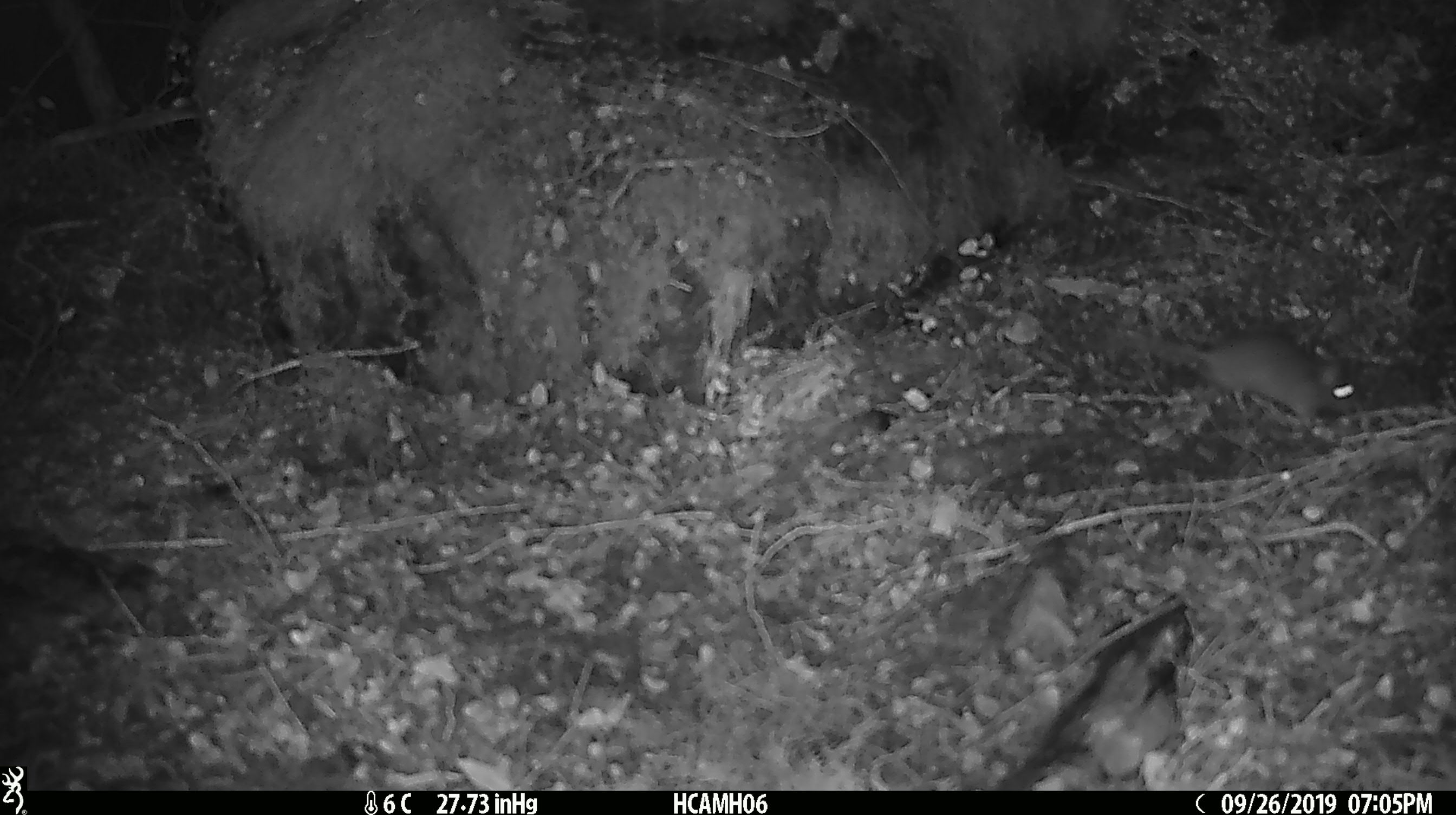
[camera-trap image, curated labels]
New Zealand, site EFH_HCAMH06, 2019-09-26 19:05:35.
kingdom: Animalia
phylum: Chordata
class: Mammalia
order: Rodentia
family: Muridae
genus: Mus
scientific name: Mus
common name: mouse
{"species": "mouse (Mus)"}